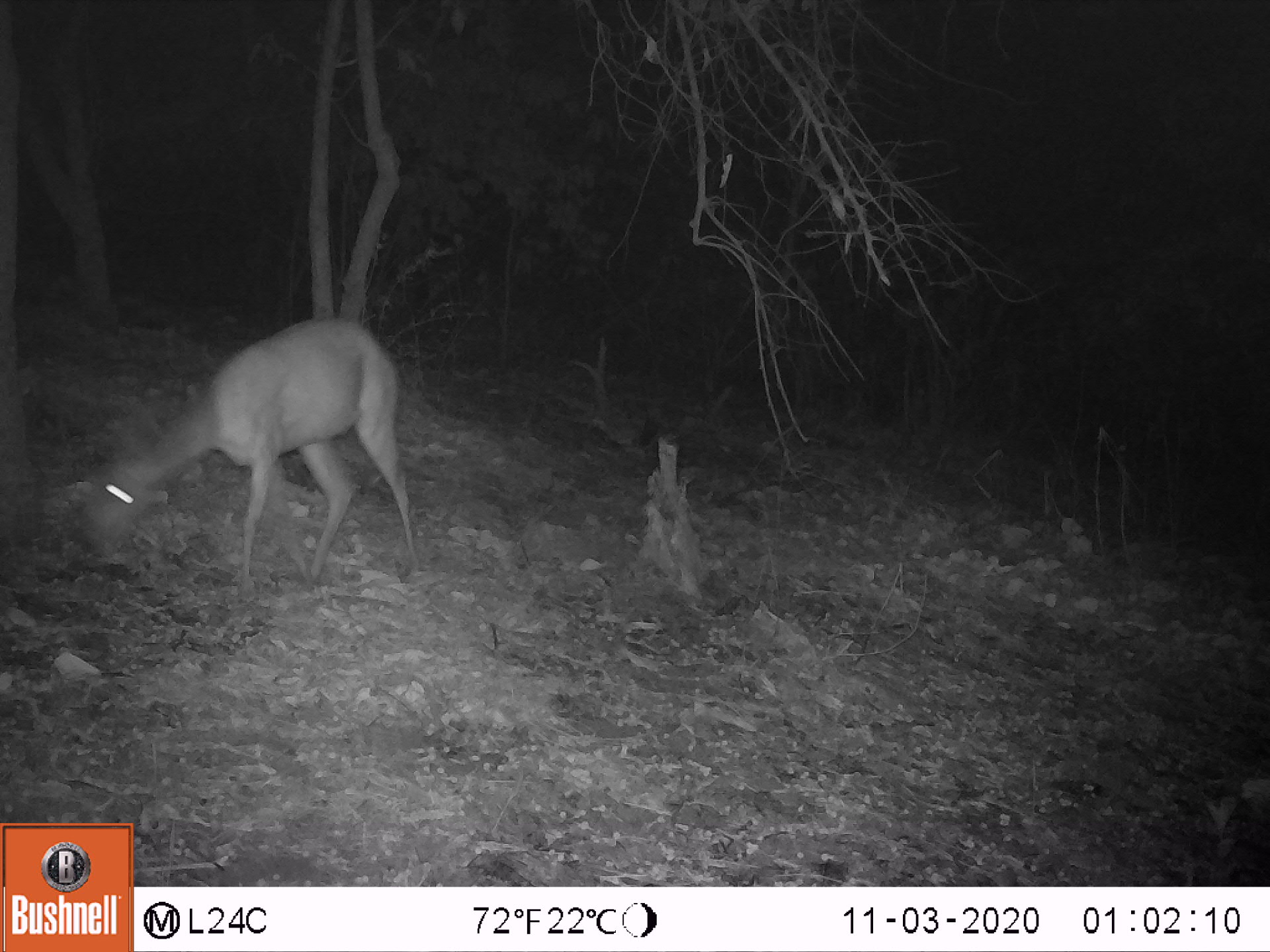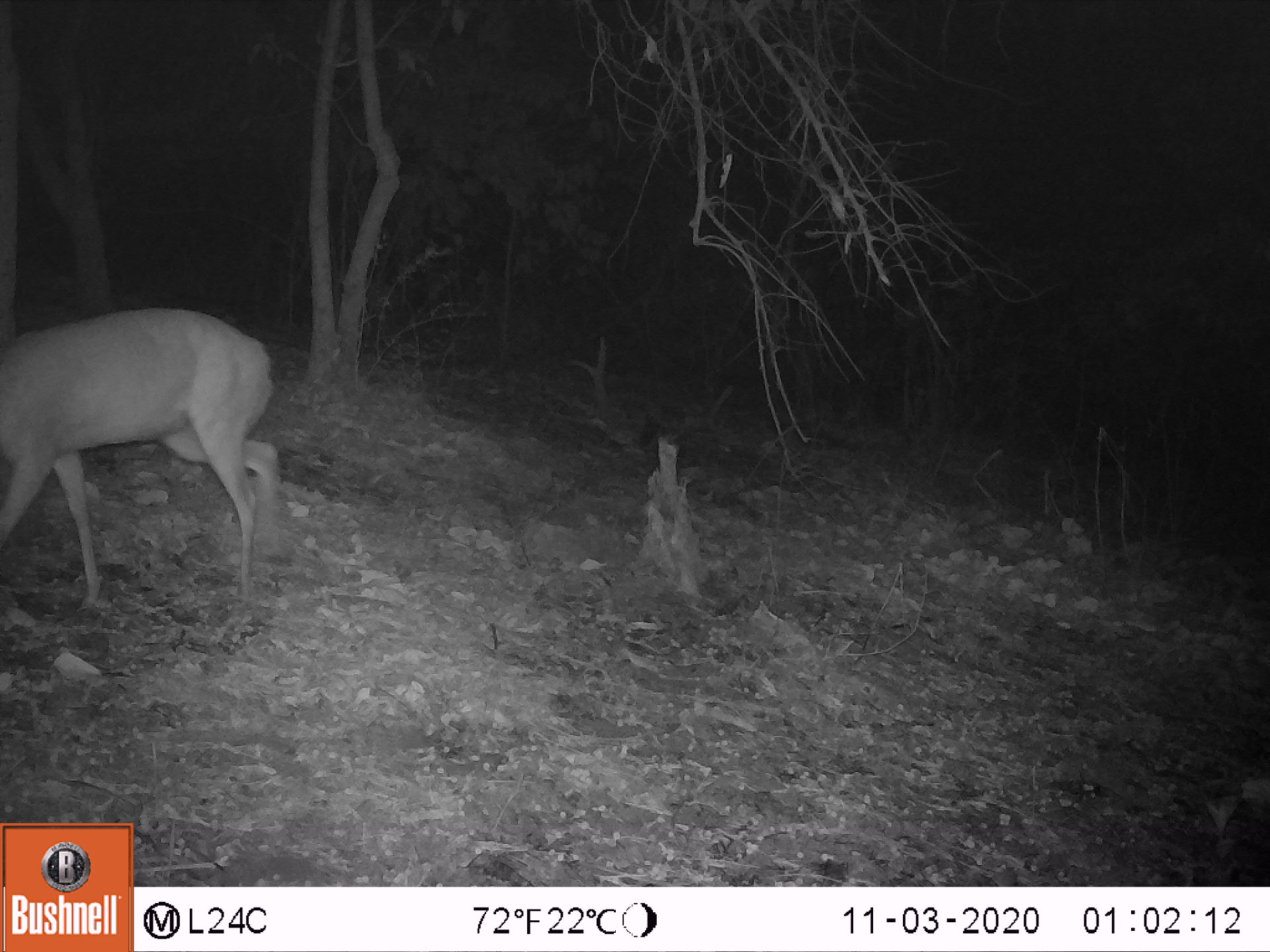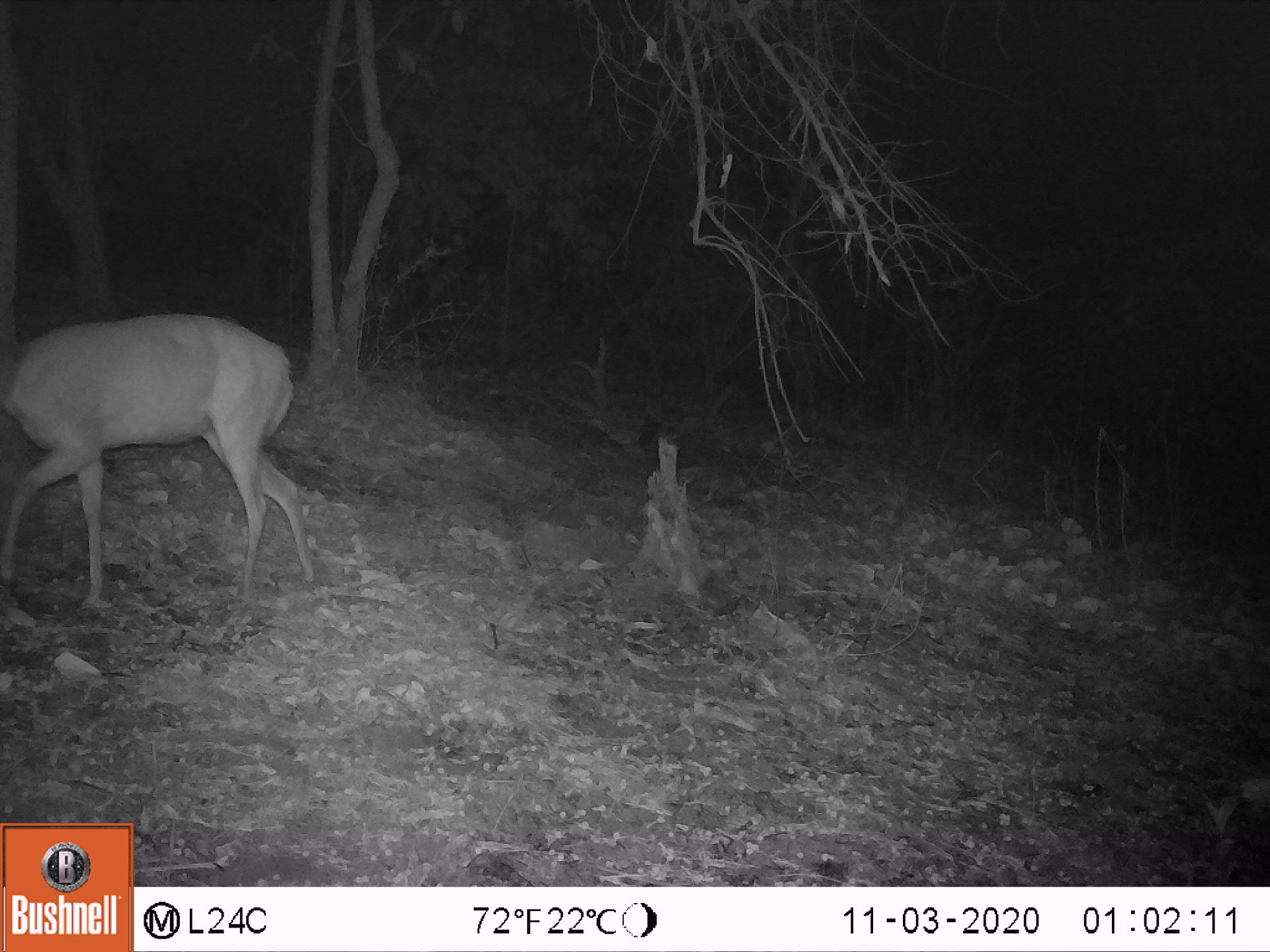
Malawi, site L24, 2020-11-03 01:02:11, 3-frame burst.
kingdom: Animalia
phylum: Chordata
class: Mammalia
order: Artiodactyla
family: Bovidae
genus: Tragelaphus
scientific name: Tragelaphus sylvaticus sylvaticus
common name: cape bushbuck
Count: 1.